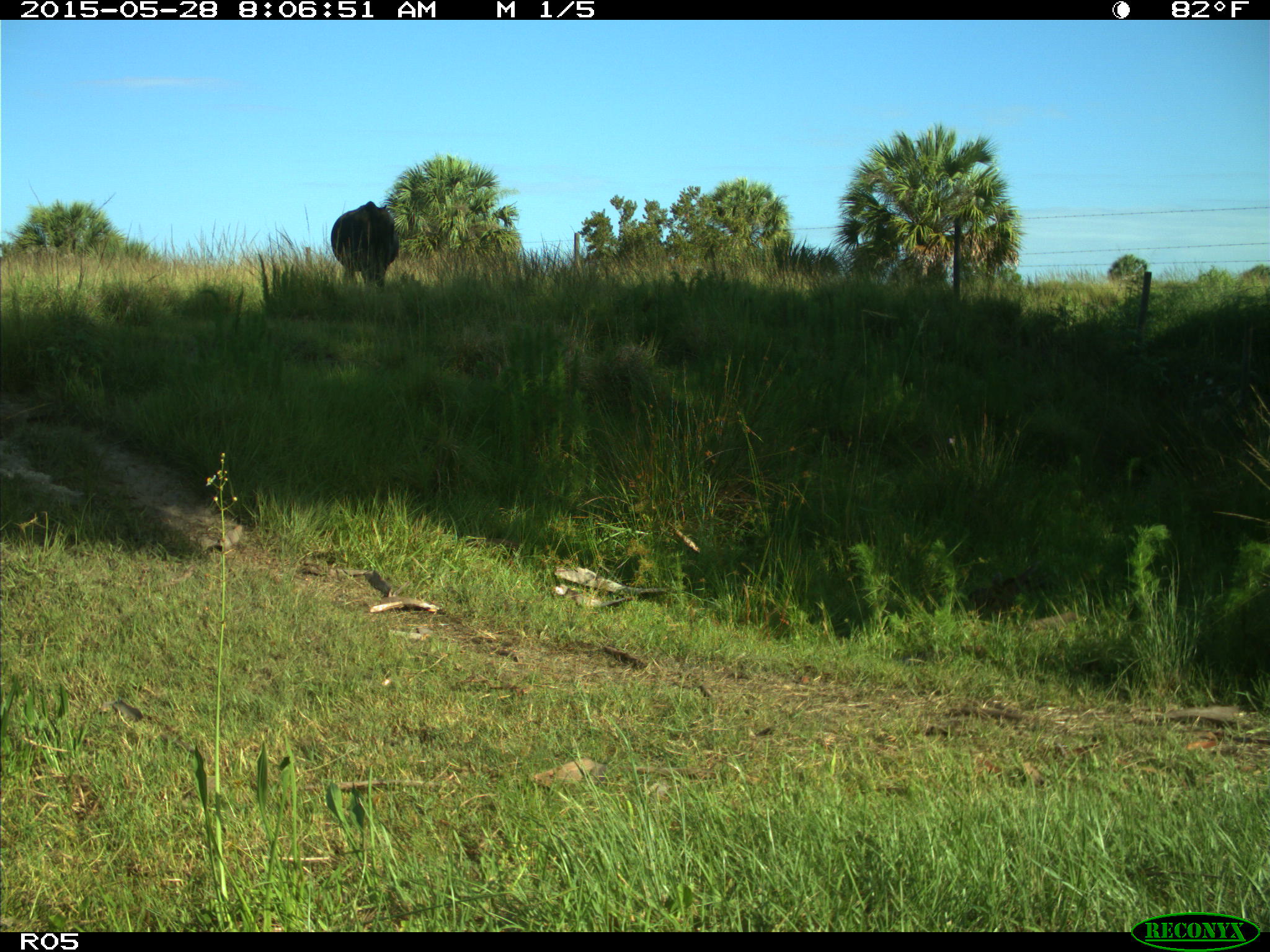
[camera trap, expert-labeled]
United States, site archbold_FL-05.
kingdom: Animalia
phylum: Chordata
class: Mammalia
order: Artiodactyla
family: Bovidae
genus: Bos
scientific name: Bos taurus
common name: domestic cow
Bos taurus (domestic cow).